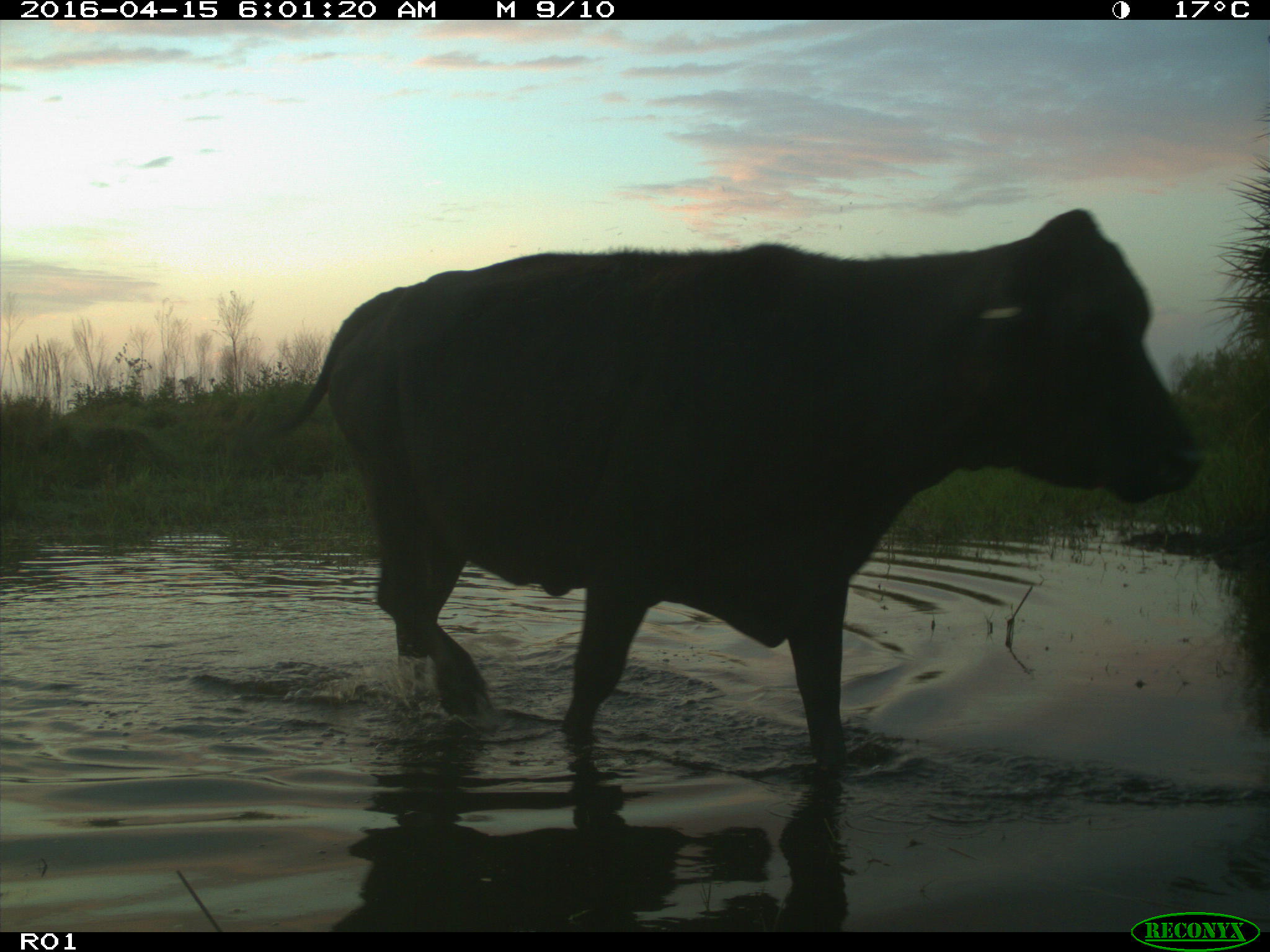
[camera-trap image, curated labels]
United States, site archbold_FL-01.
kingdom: Animalia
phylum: Chordata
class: Mammalia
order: Artiodactyla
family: Bovidae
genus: Bos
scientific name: Bos taurus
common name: domestic cow